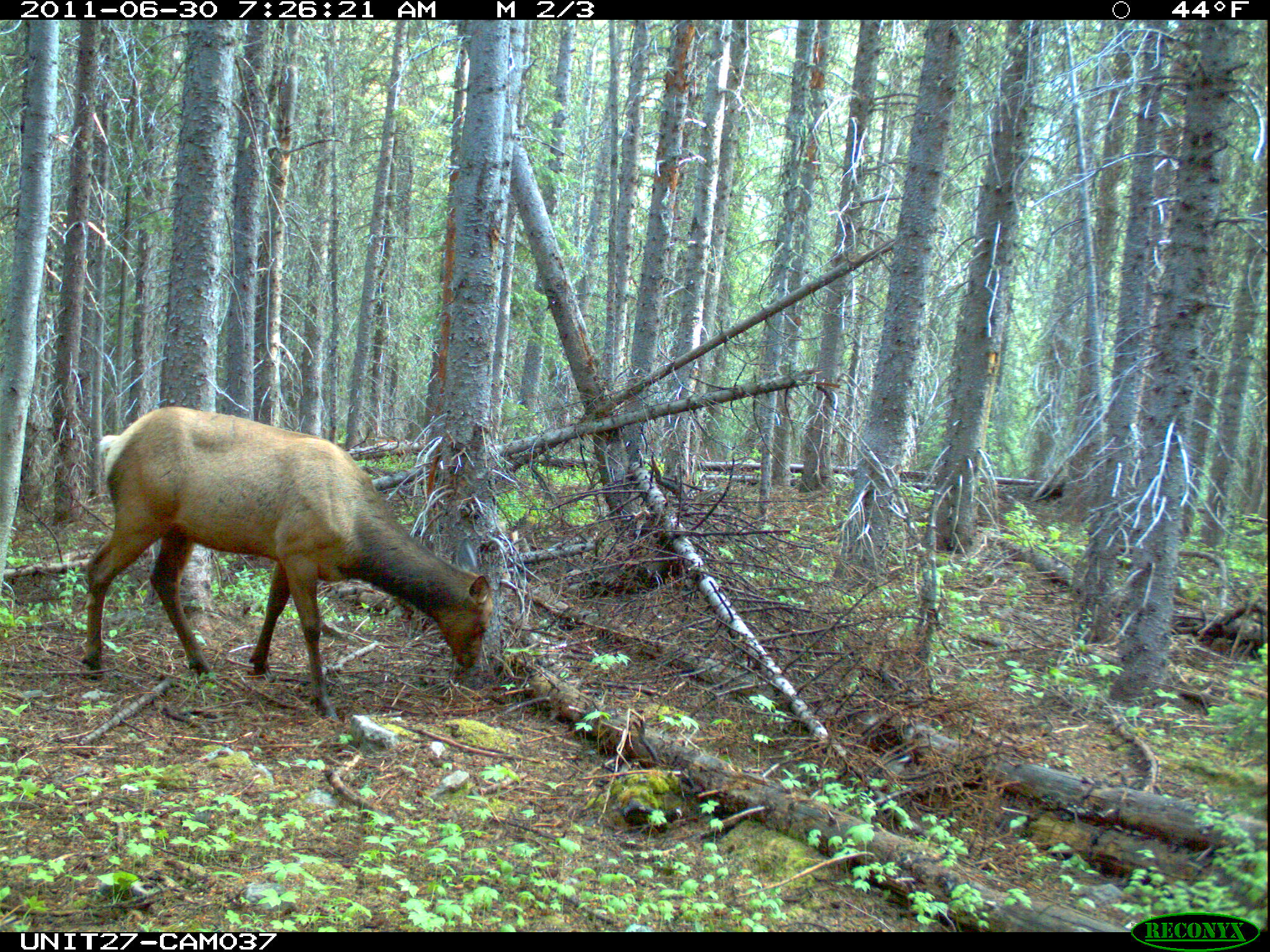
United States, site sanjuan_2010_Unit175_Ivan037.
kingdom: Animalia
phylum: Chordata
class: Mammalia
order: Artiodactyla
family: Cervidae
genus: Cervus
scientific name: Cervus elaphus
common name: red deer